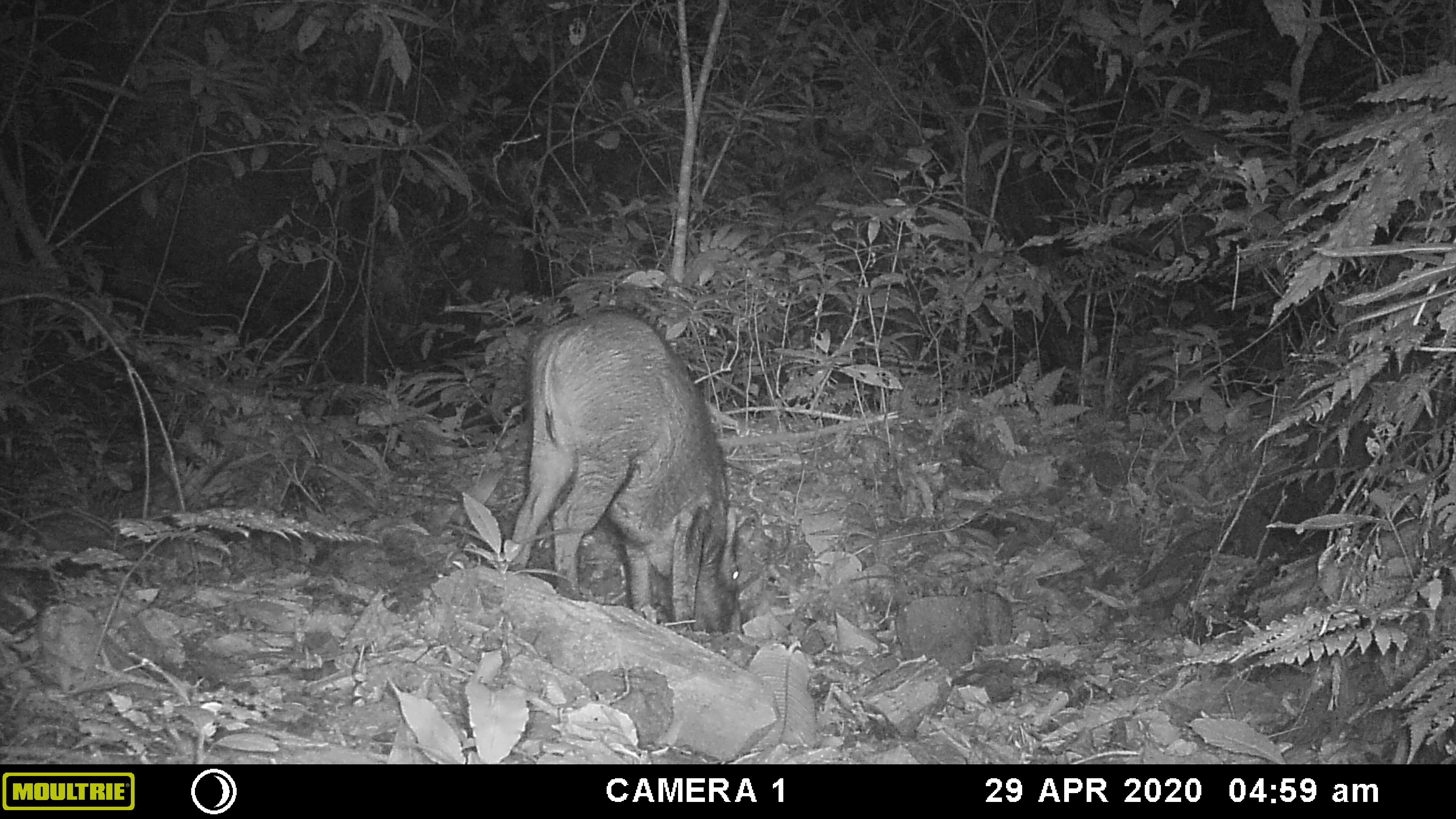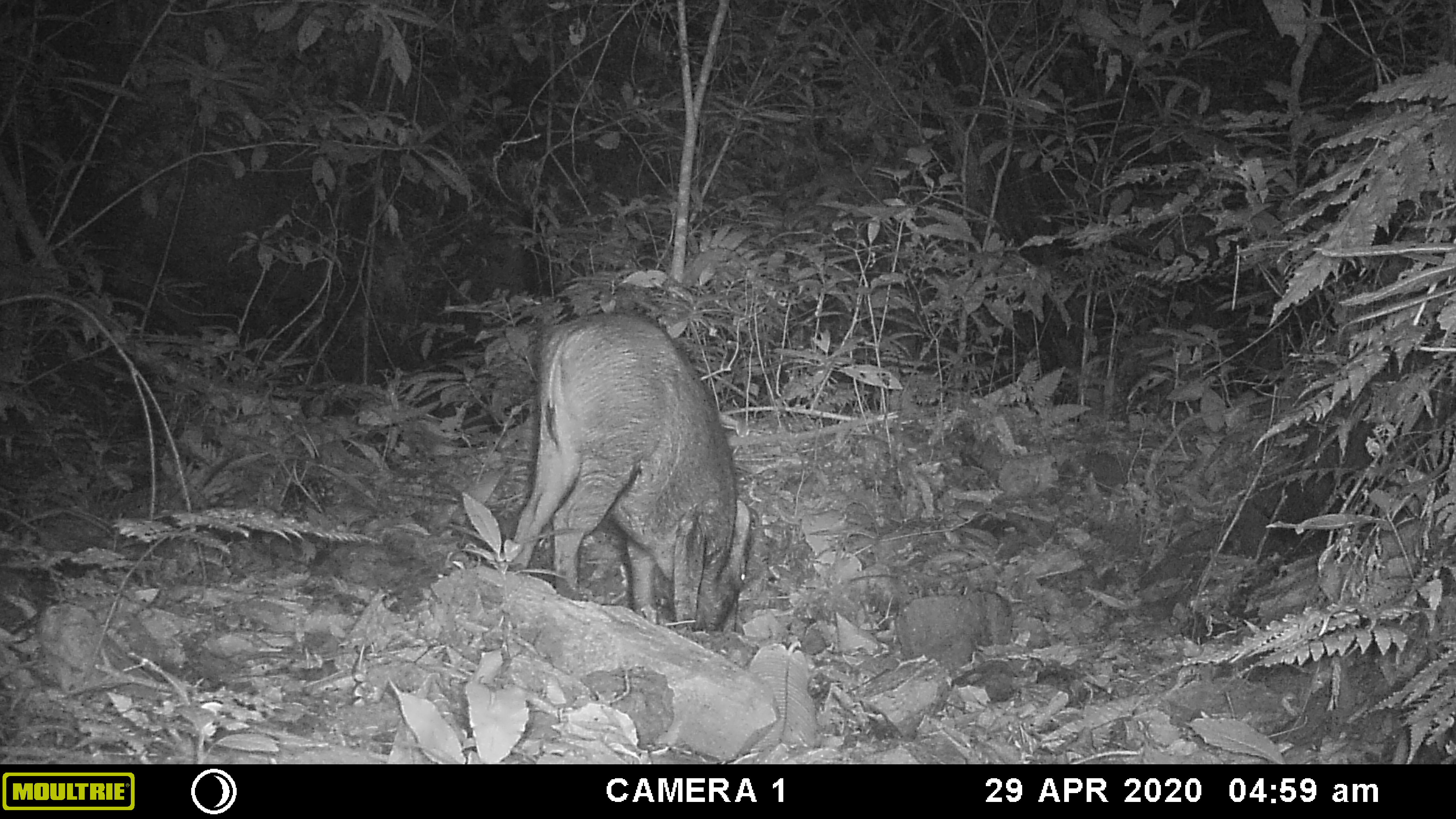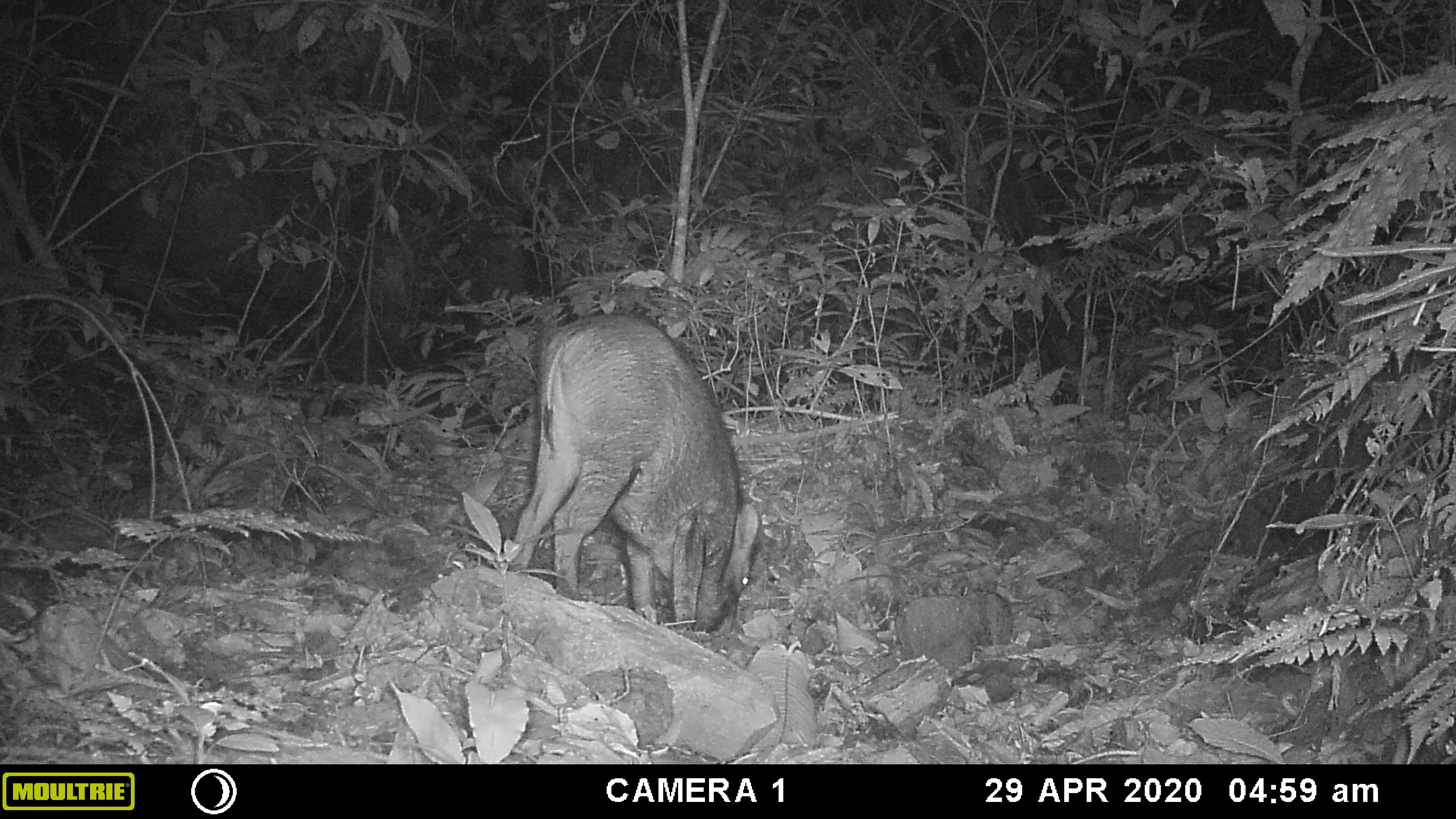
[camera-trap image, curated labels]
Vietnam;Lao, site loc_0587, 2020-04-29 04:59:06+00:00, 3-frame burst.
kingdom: Animalia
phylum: Chordata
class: Mammalia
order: Artiodactyla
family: Suidae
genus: Sus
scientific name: Sus scrofa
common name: eurasian wild pig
Eurasian wild pig (Sus scrofa). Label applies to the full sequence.